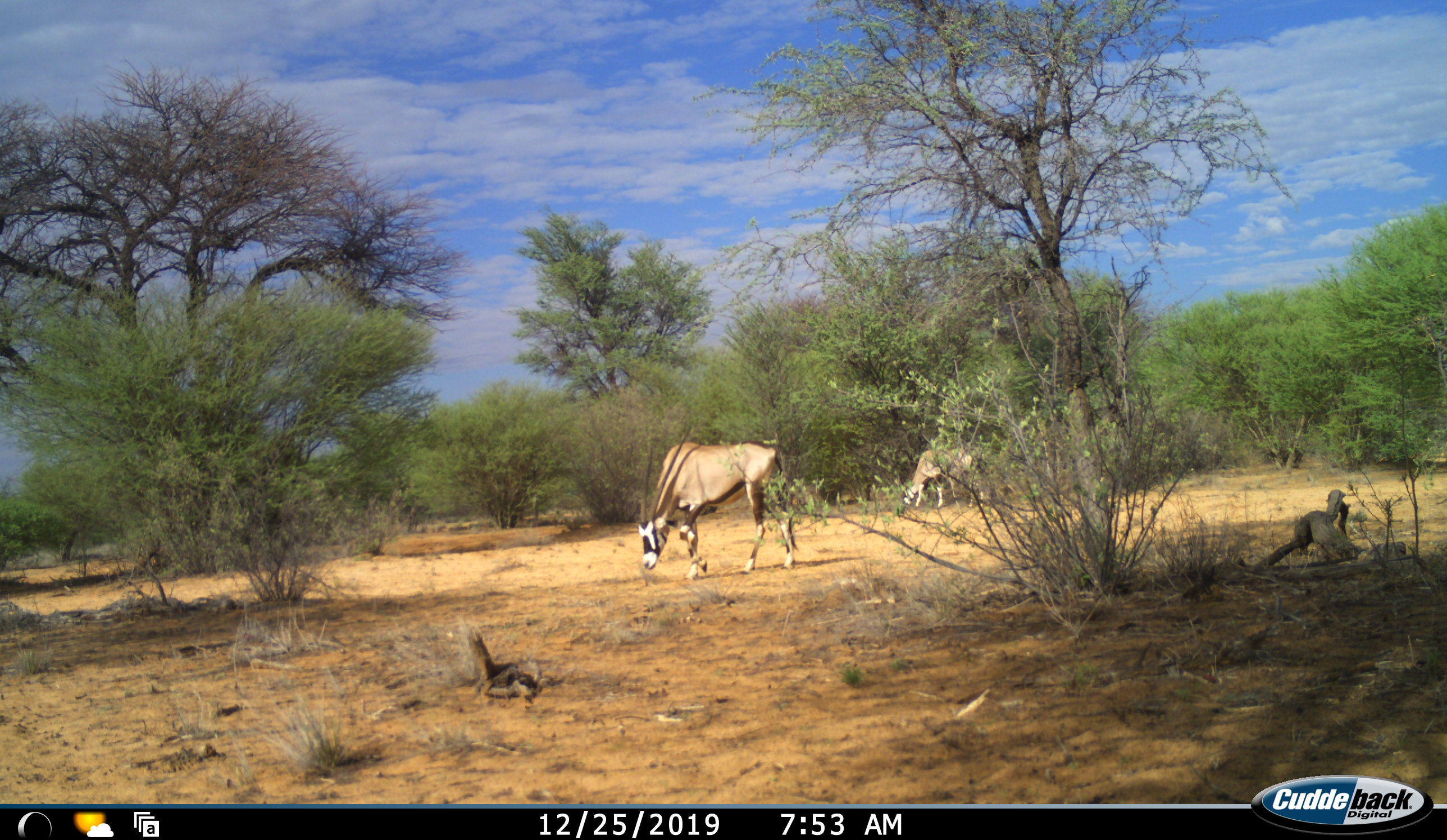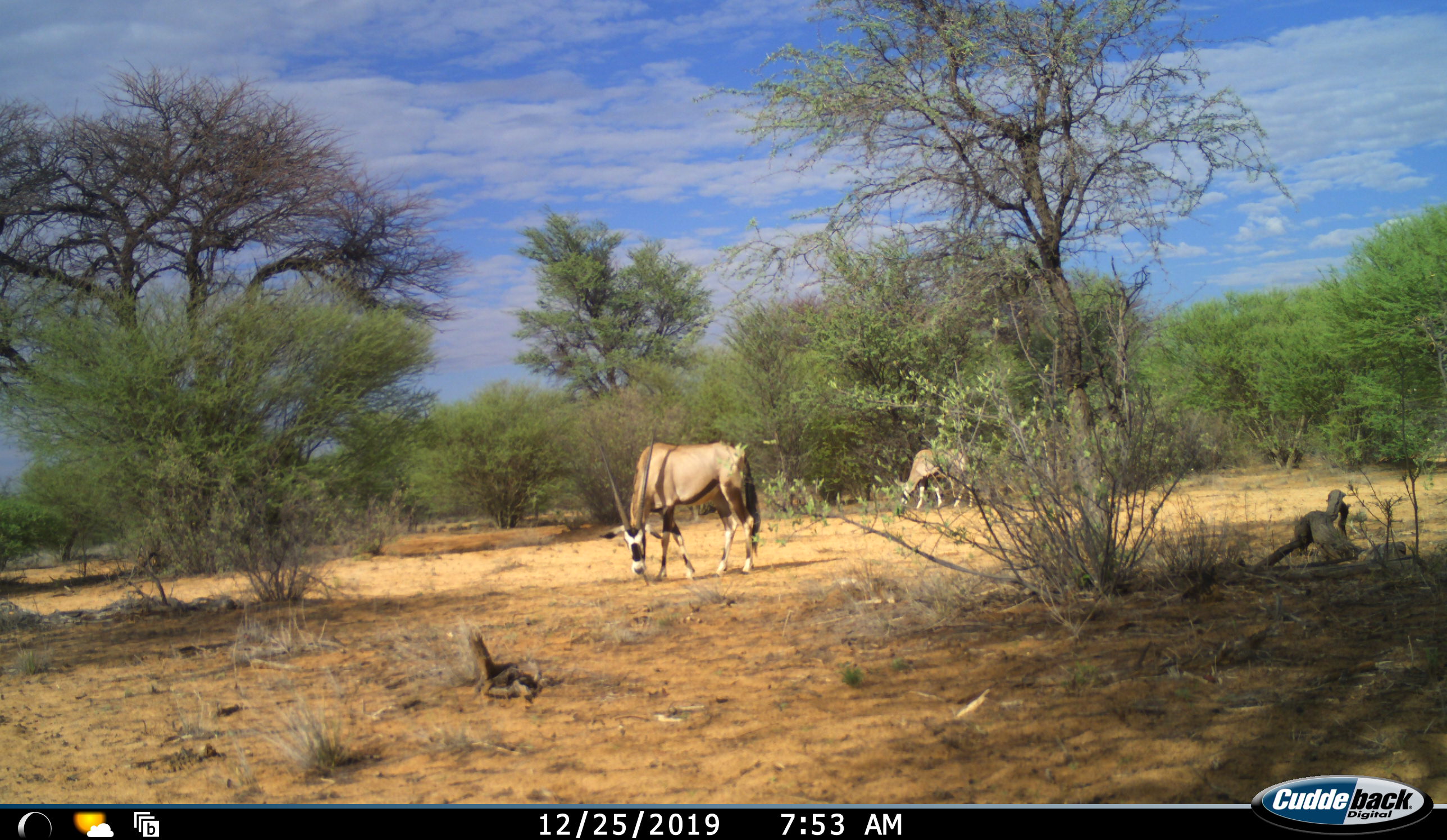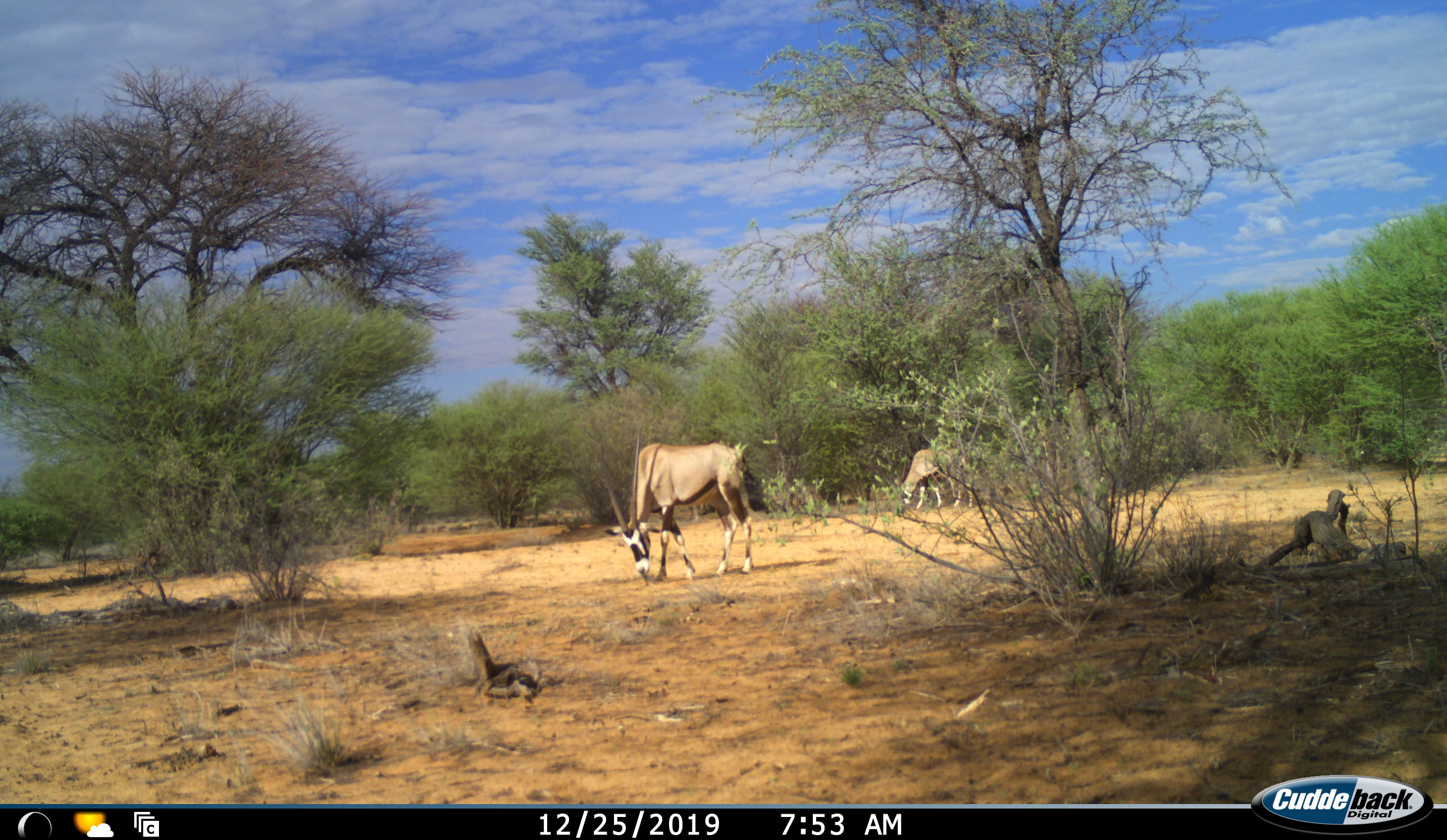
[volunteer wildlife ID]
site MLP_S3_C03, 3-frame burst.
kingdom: Animalia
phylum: Chordata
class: Mammalia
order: Artiodactyla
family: Bovidae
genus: Oryx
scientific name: Oryx gazella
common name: gemsbok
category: oryx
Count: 2.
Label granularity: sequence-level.